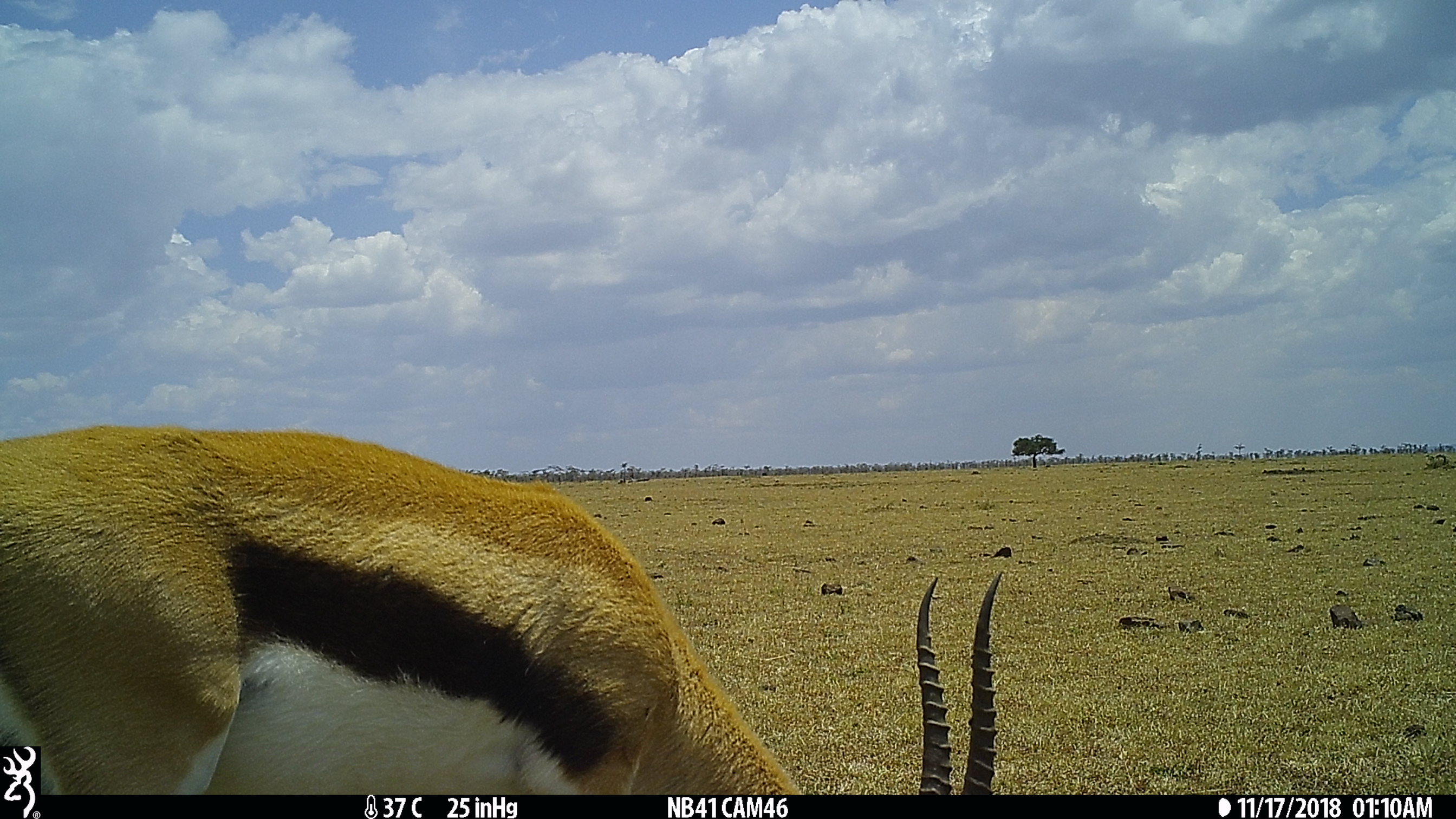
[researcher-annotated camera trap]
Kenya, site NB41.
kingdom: Animalia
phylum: Chordata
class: Mammalia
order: Artiodactyla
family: Bovidae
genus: Eudorcas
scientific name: Eudorcas thomsonii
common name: thomon's gazelle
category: gazelle thomsons